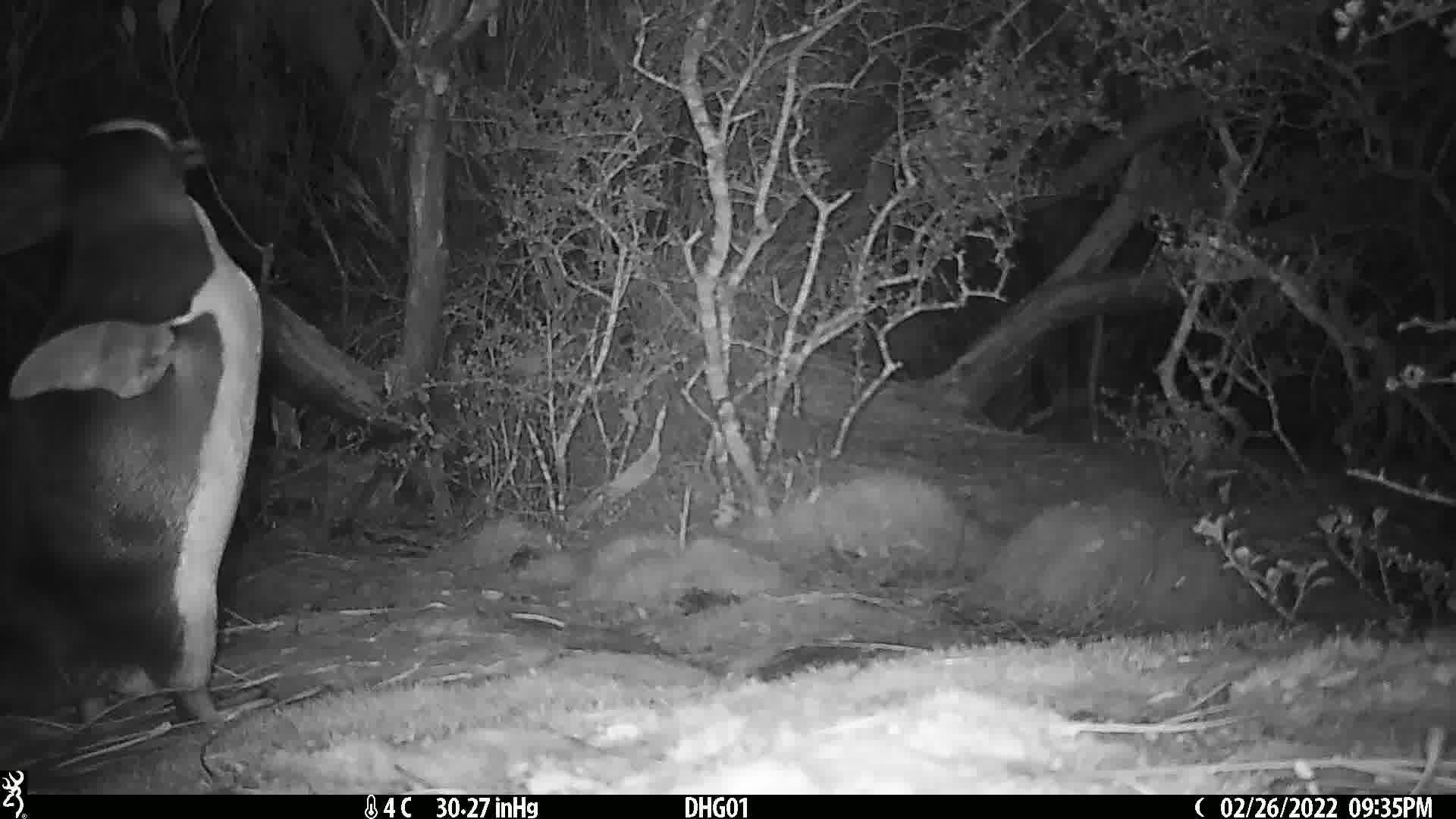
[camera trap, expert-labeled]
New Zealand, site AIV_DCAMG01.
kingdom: Animalia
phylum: Chordata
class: Aves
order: Sphenisciformes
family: Spheniscidae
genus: Megadyptes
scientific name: Megadyptes antipodes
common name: yellow-eyed penguin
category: yellow eyed penguin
Yellow eyed penguin (yellow-eyed penguin) (Megadyptes antipodes).